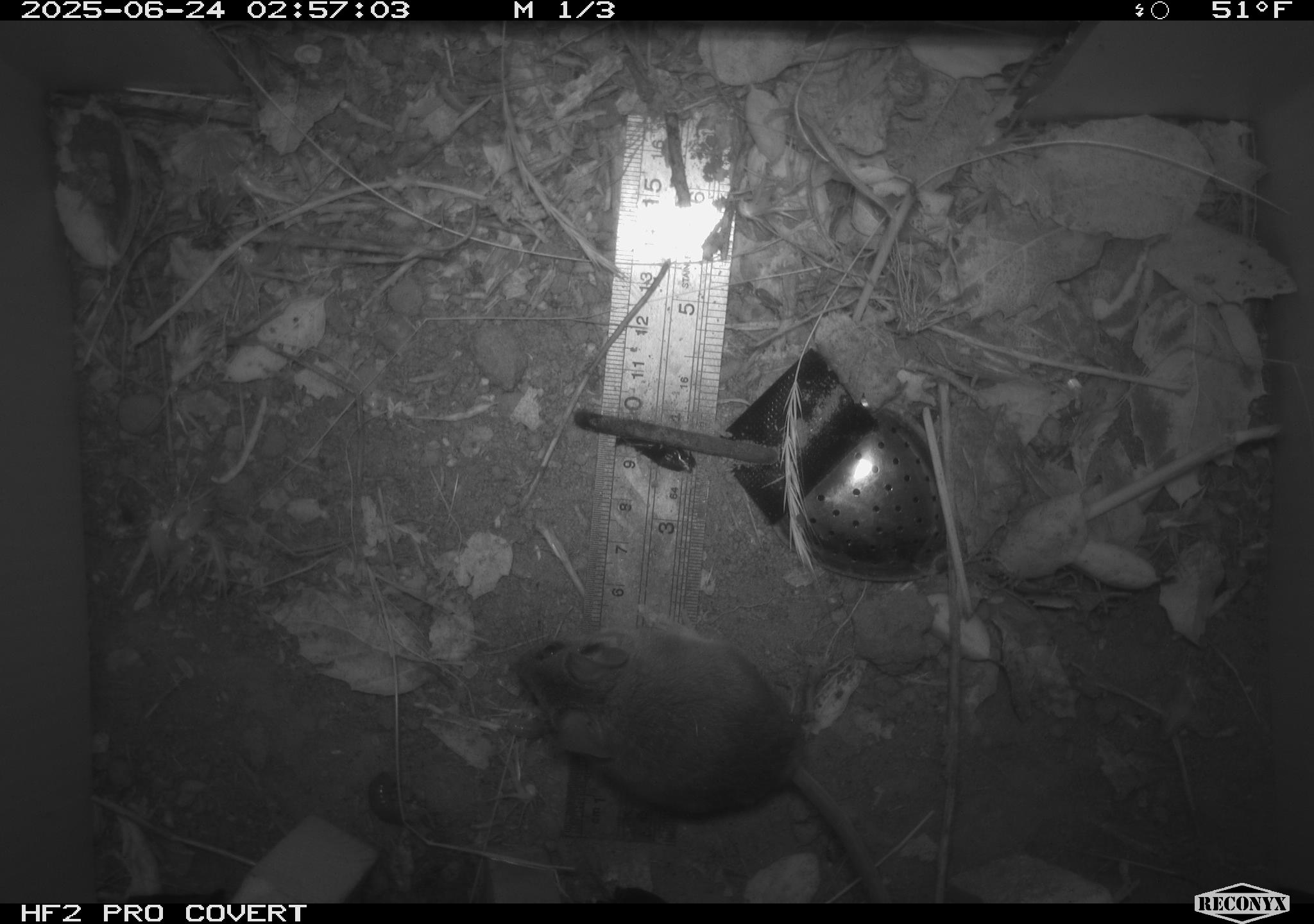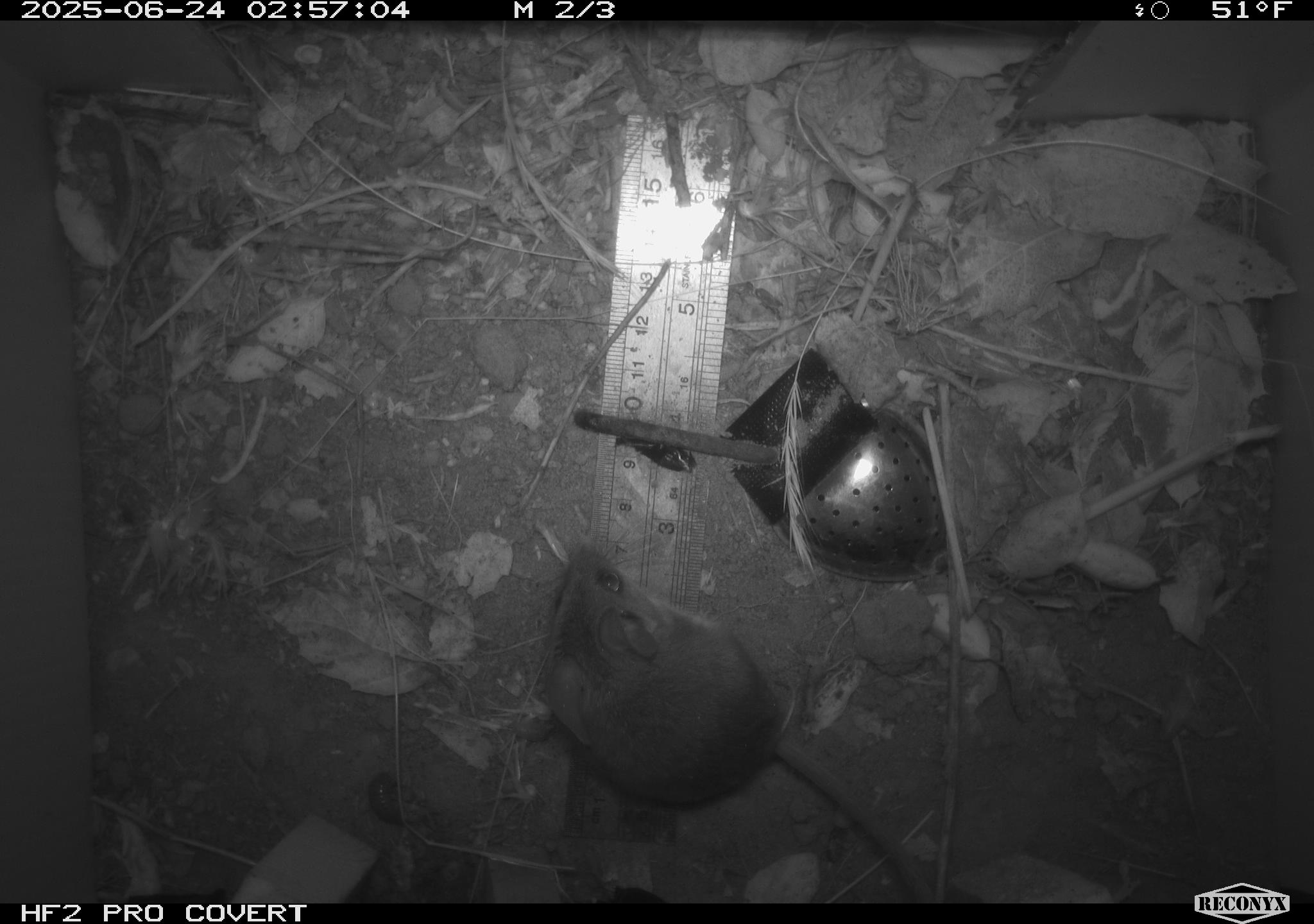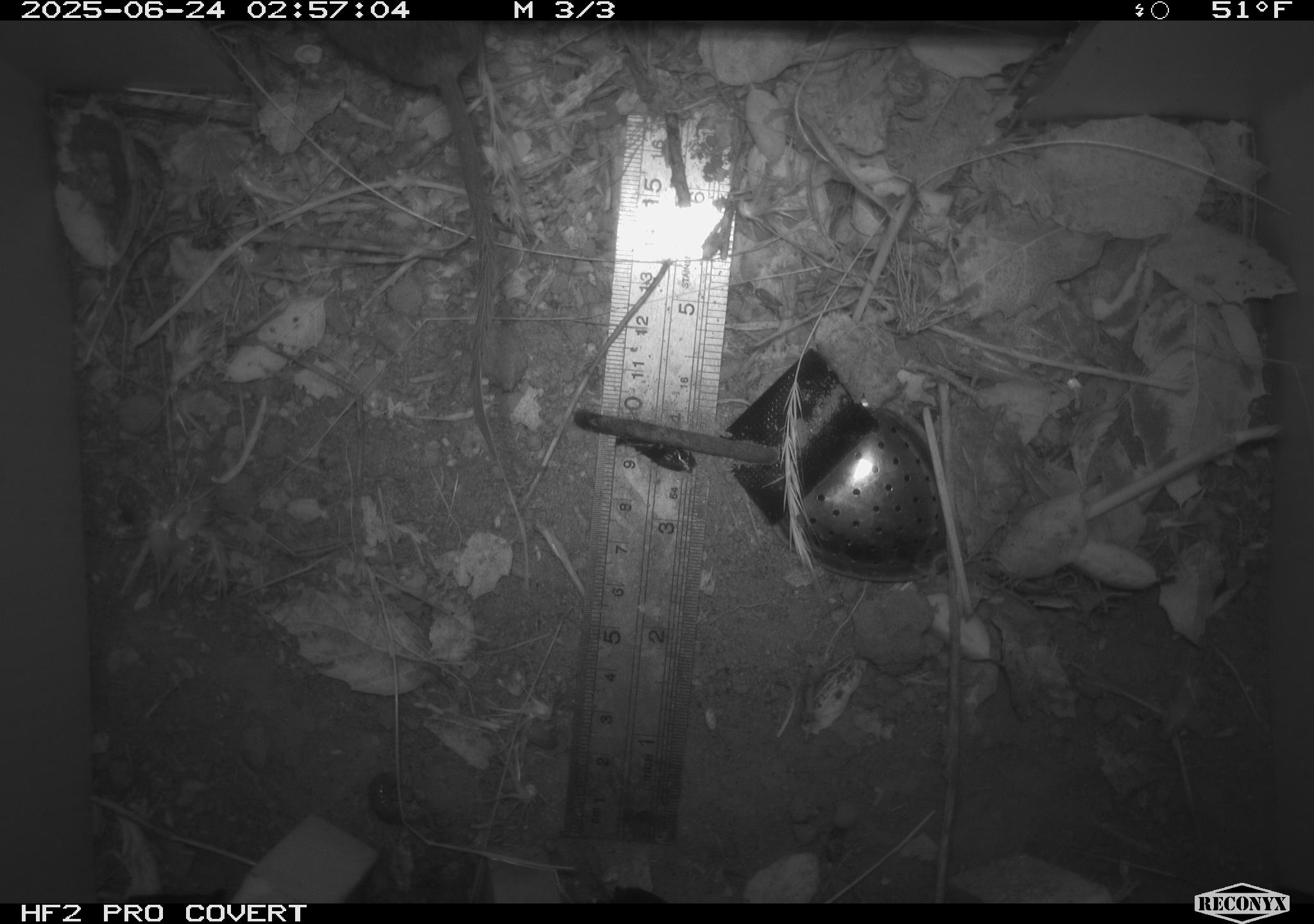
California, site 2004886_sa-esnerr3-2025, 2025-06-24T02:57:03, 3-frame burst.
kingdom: Animalia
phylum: Chordata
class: Mammalia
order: Rodentia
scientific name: Rodentia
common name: rodent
Rodent (Rodentia).